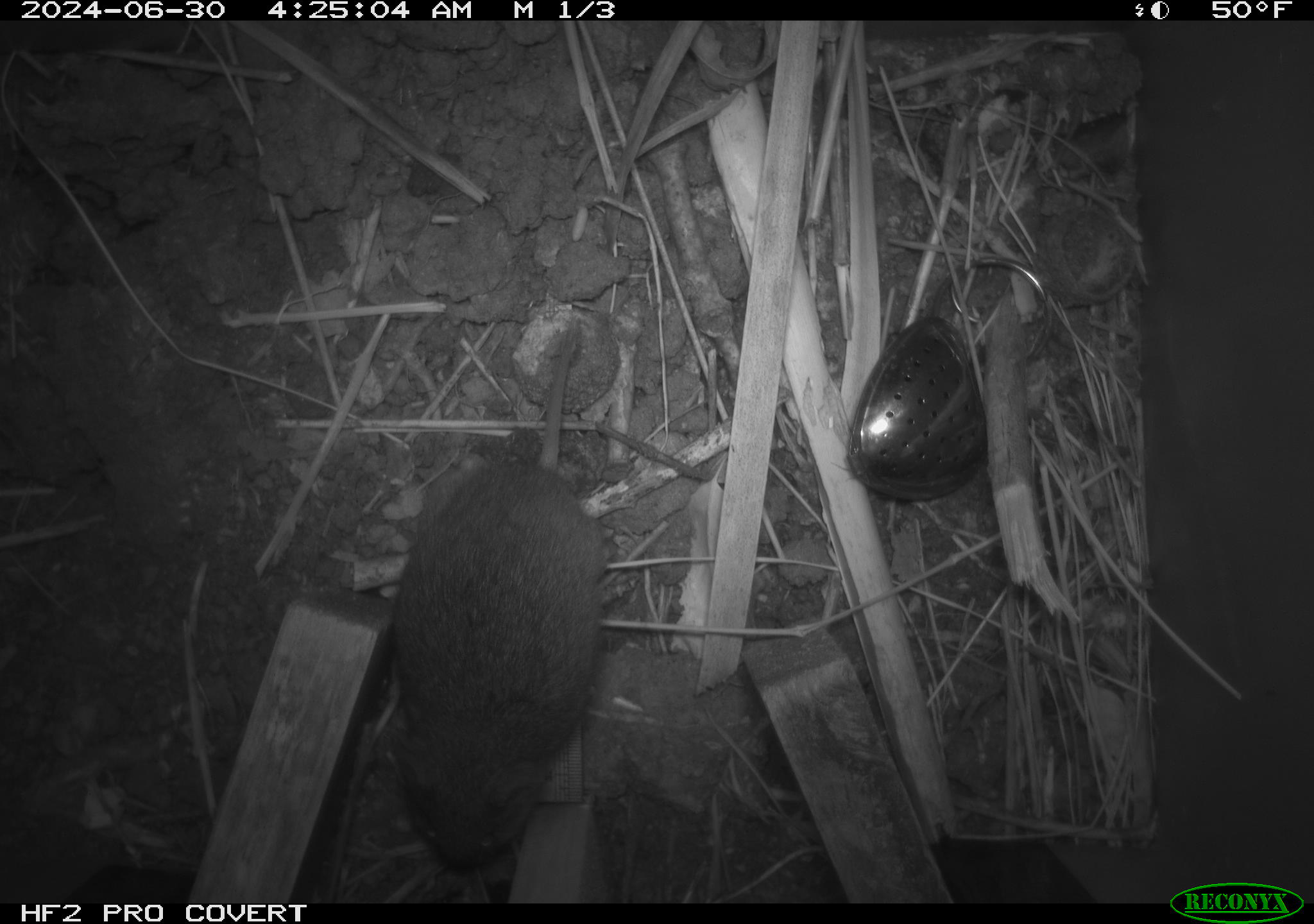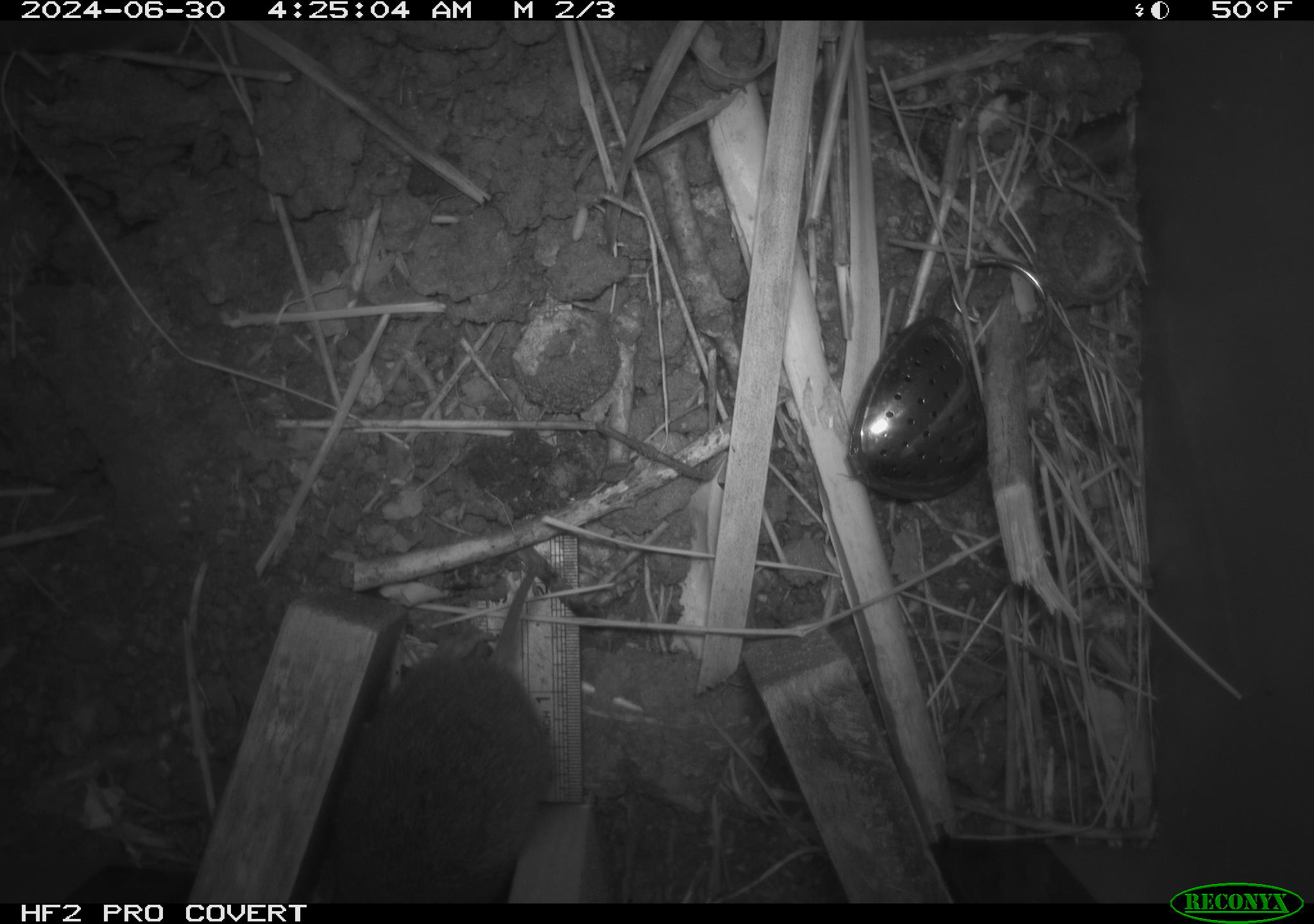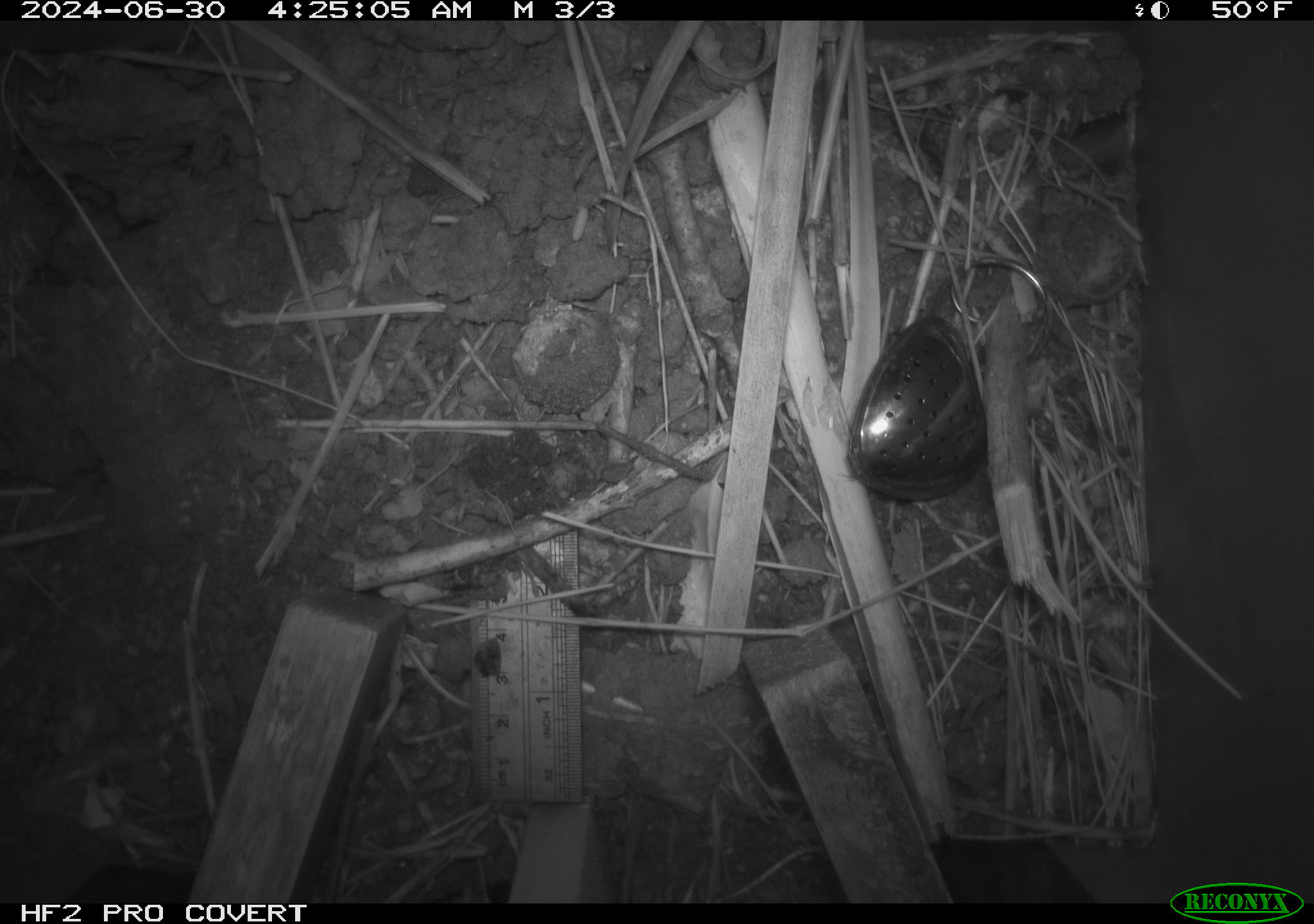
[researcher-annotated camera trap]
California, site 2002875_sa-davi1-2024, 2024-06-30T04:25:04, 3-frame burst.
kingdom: Animalia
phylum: Chordata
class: Mammalia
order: Rodentia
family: Cricetidae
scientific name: Arvicolinae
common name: voles, lemmings, and muskrats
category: arvicolinae subfamily